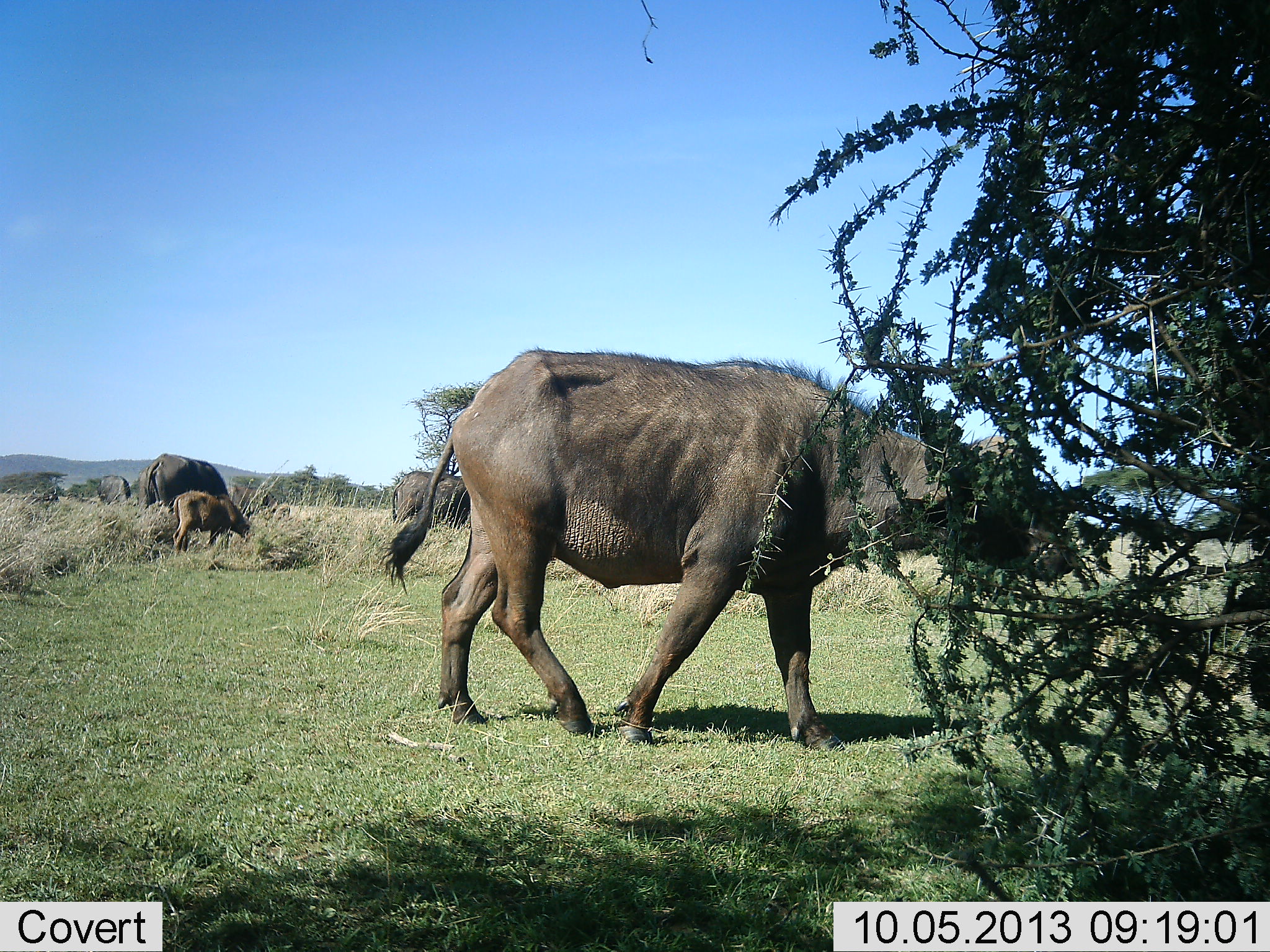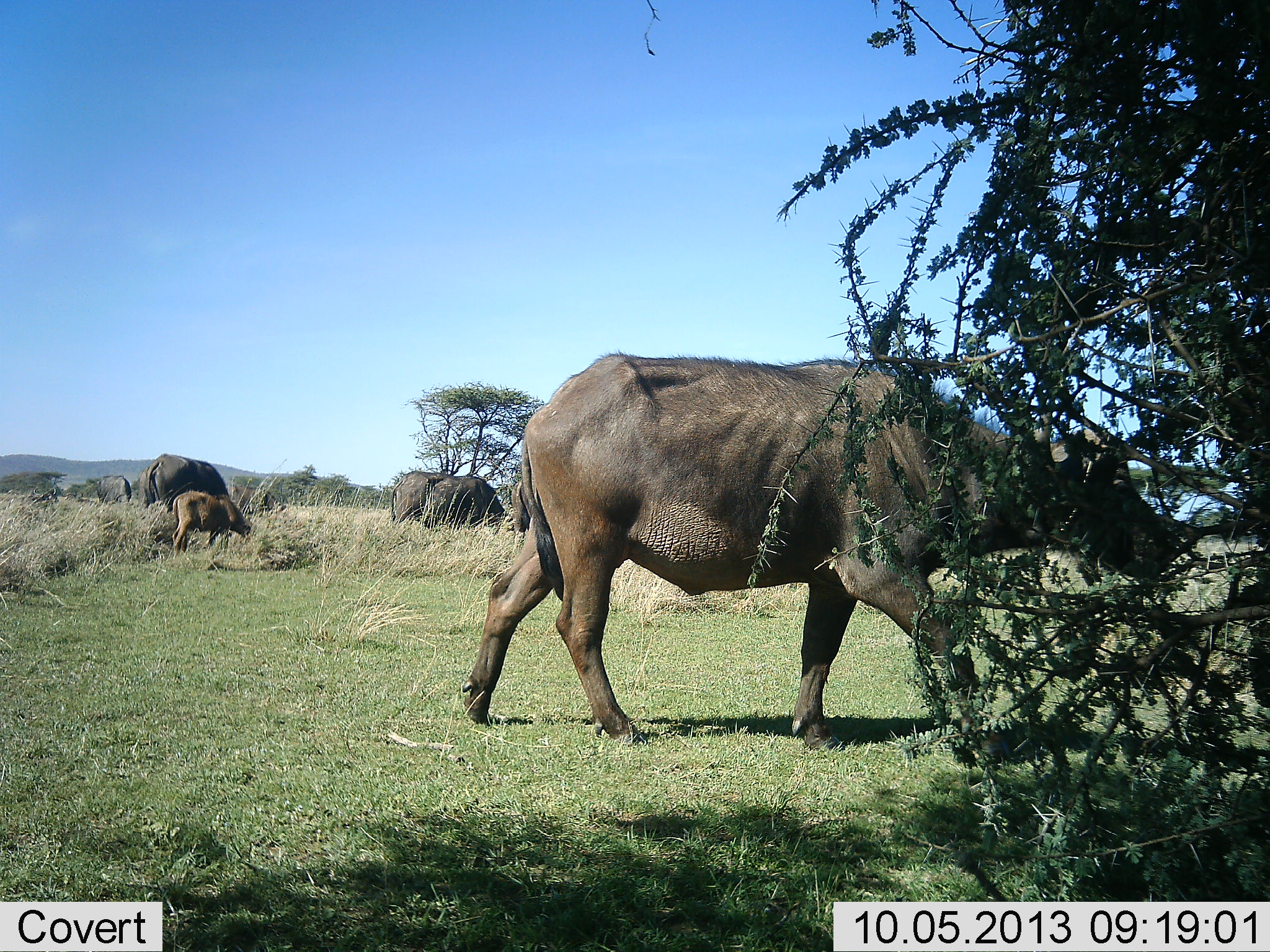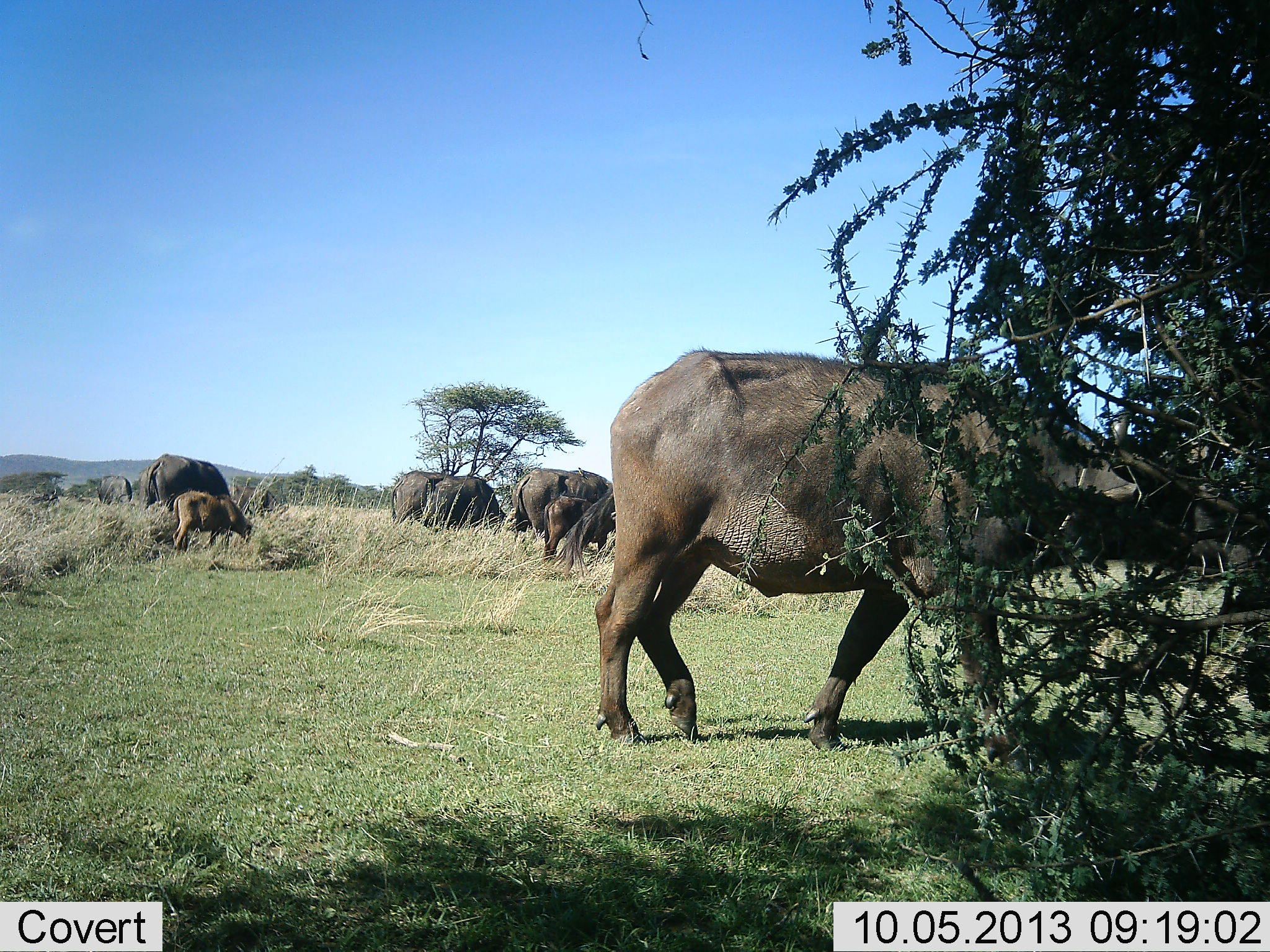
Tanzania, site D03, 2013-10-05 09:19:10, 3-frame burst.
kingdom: Animalia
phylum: Chordata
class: Mammalia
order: Artiodactyla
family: Bovidae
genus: Syncerus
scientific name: Syncerus caffer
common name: cape buffalo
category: buffalo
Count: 7.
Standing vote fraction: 38%.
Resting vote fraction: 5%.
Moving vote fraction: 57%.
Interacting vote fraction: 5%.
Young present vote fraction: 76%.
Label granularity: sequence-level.